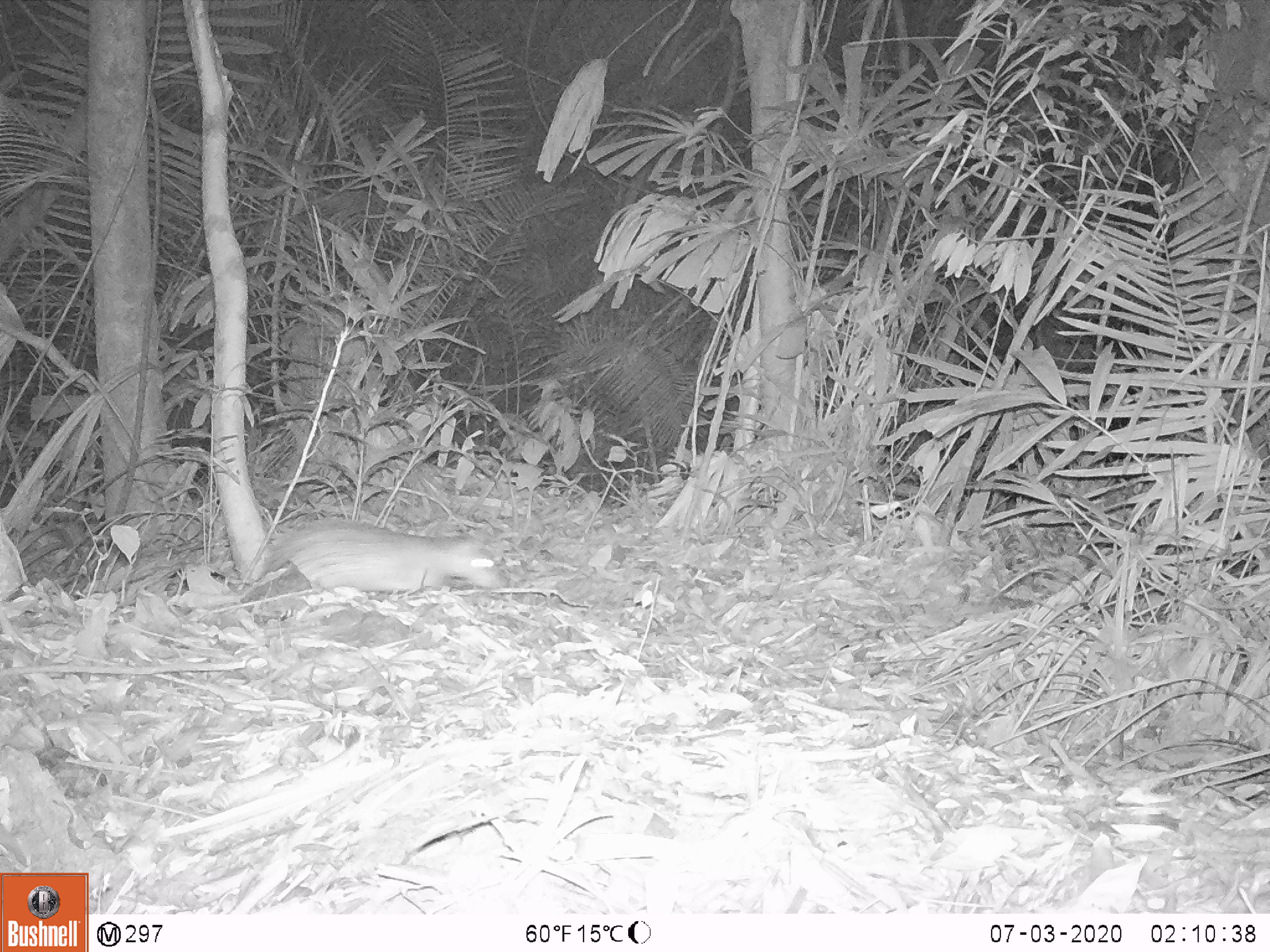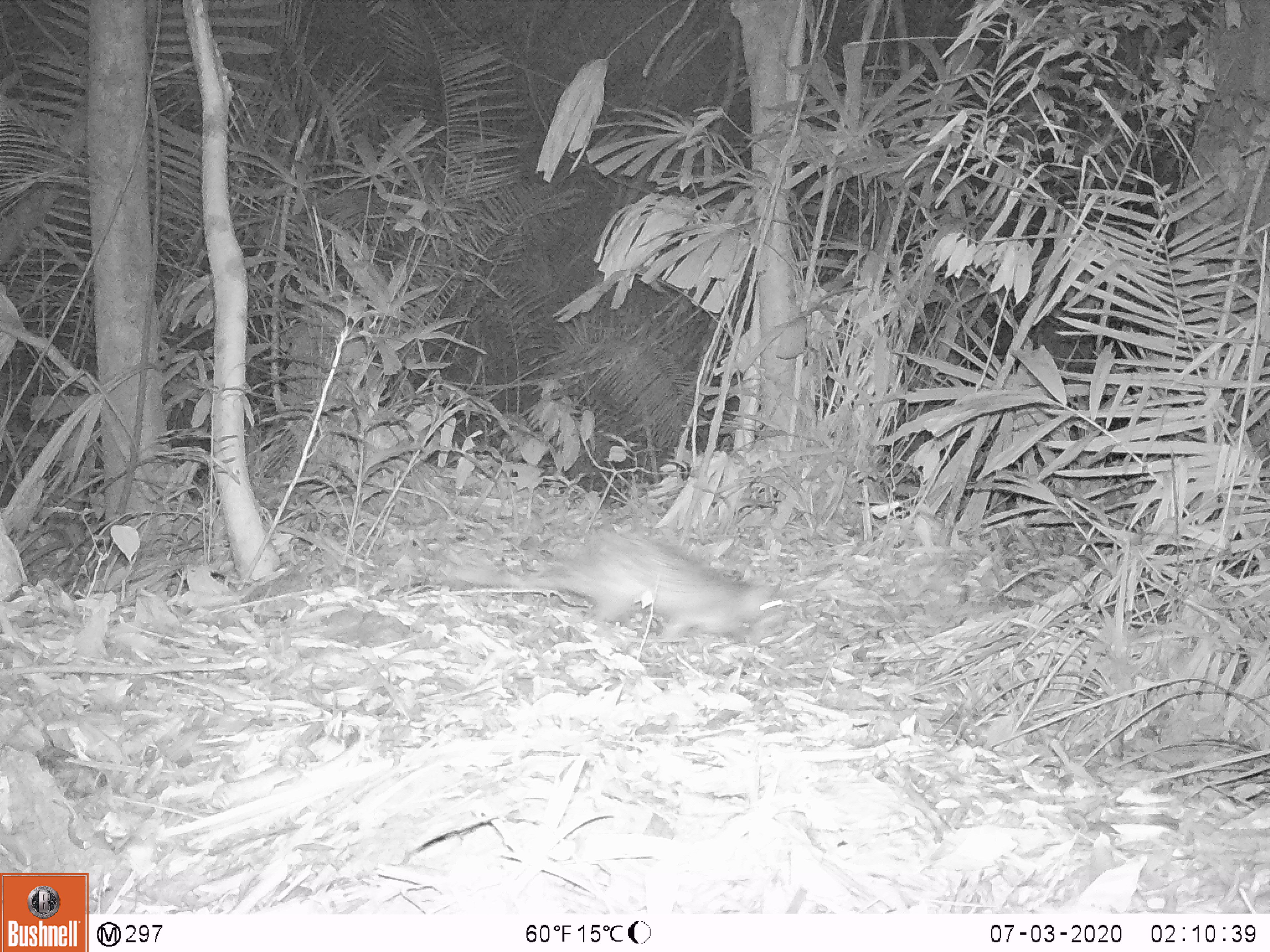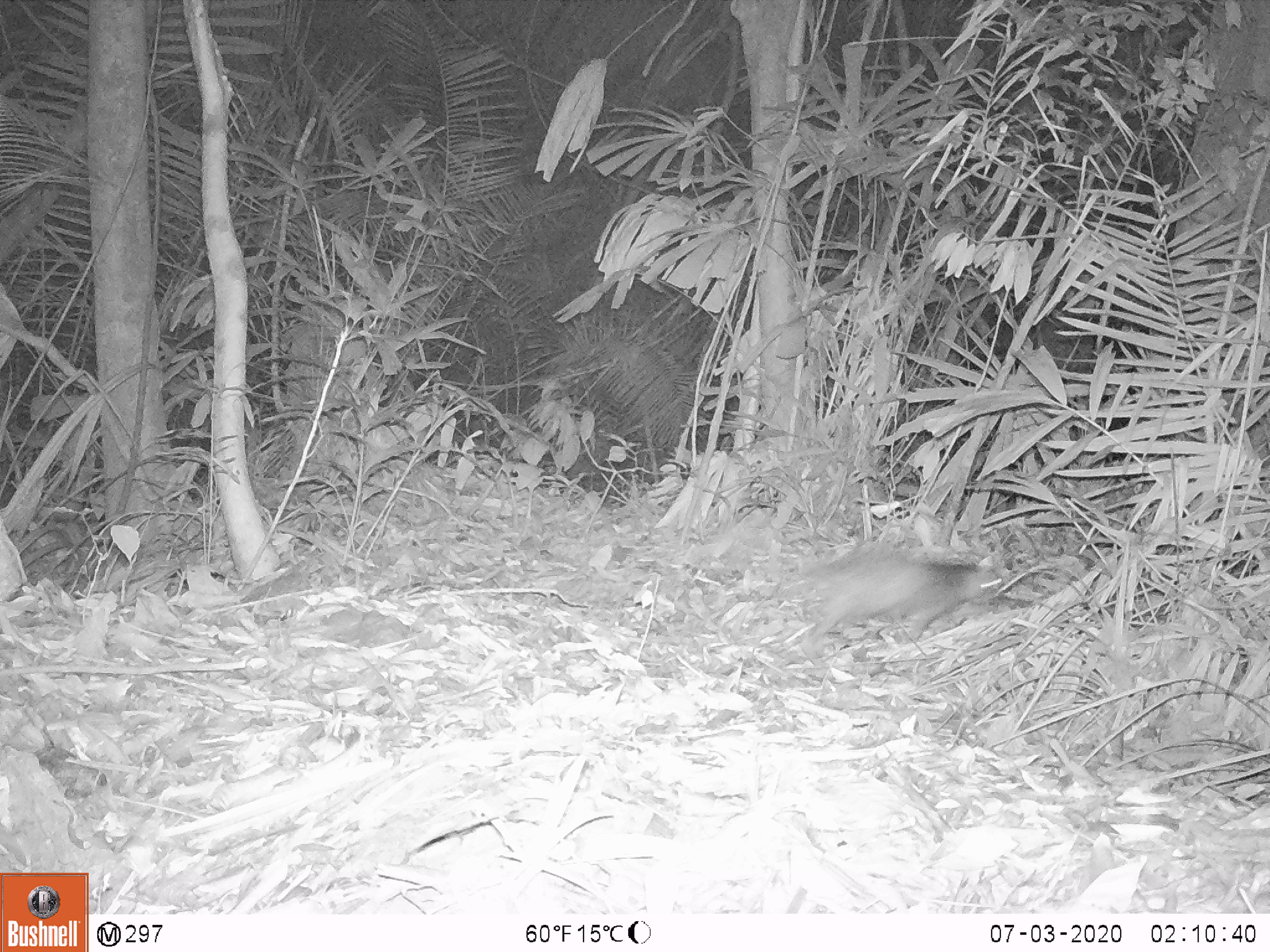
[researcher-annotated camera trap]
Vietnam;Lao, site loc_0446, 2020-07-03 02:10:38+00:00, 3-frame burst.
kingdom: Animalia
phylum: Chordata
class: Mammalia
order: Rodentia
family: Hystricidae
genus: Atherurus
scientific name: Atherurus macrourus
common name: asiatic brush-tailed porcupine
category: asiatic brush tailed porcupine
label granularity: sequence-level